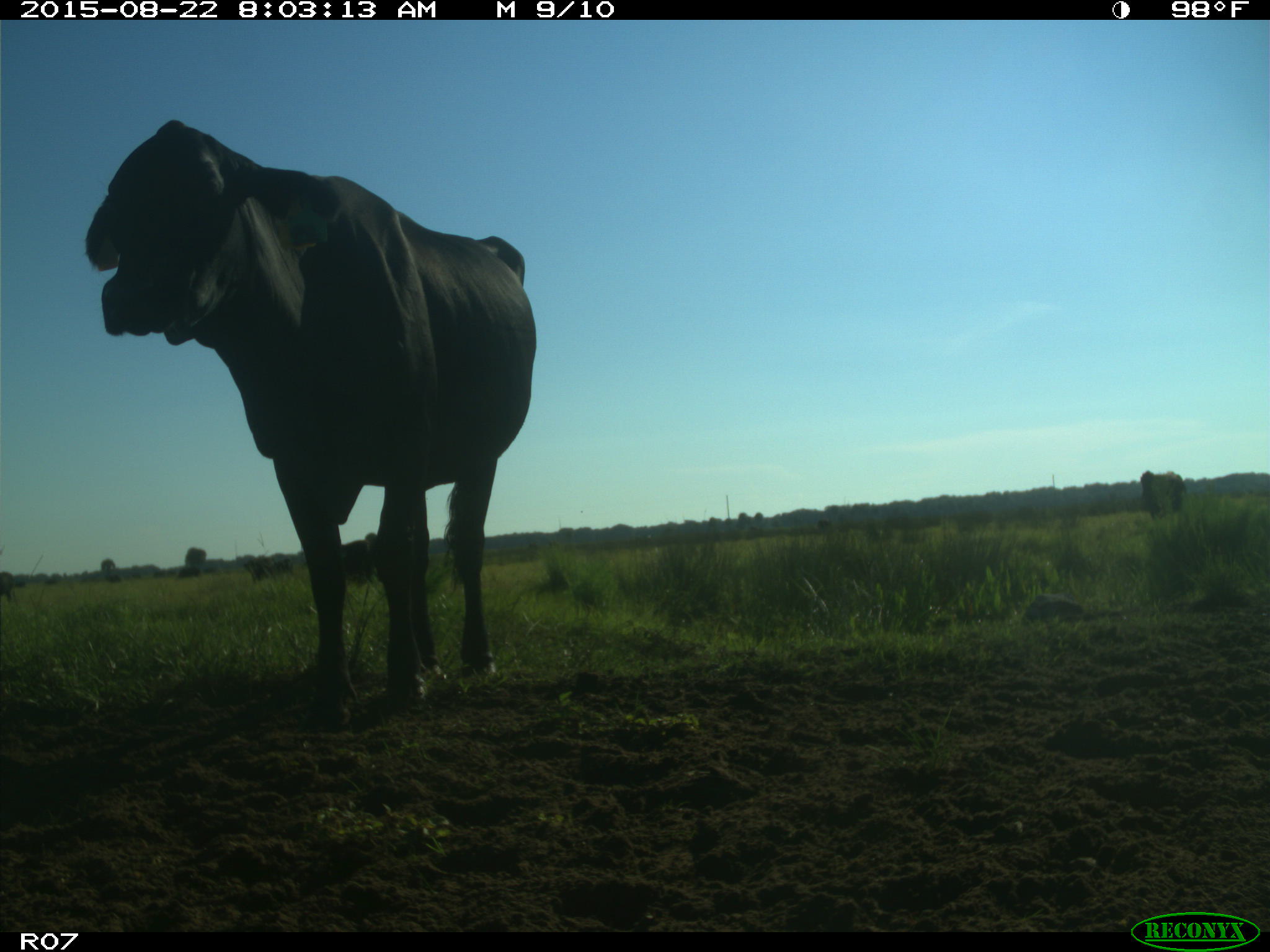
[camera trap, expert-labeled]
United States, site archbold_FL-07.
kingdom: Animalia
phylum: Chordata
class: Mammalia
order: Artiodactyla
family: Bovidae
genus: Bos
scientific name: Bos taurus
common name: domestic cow